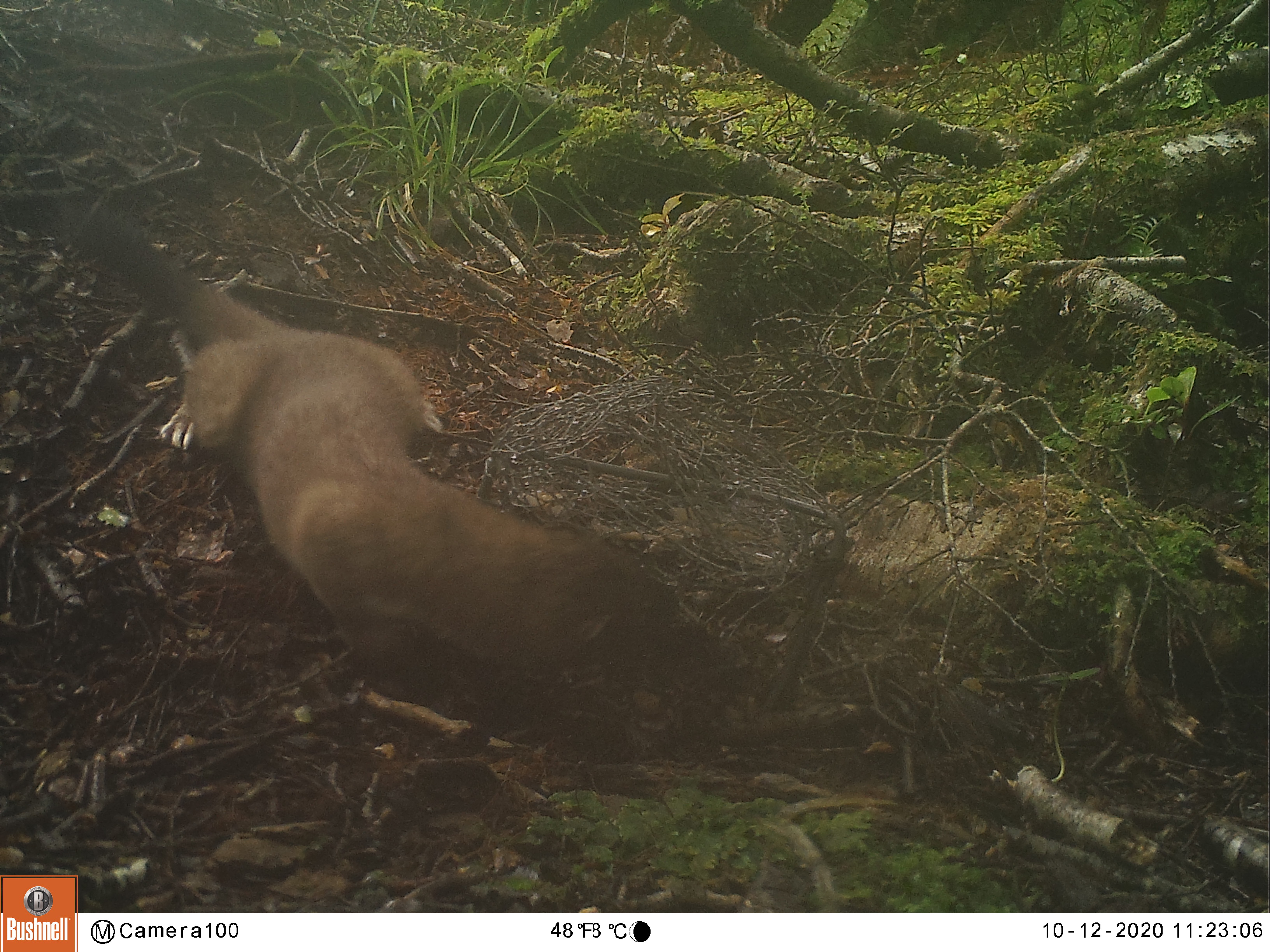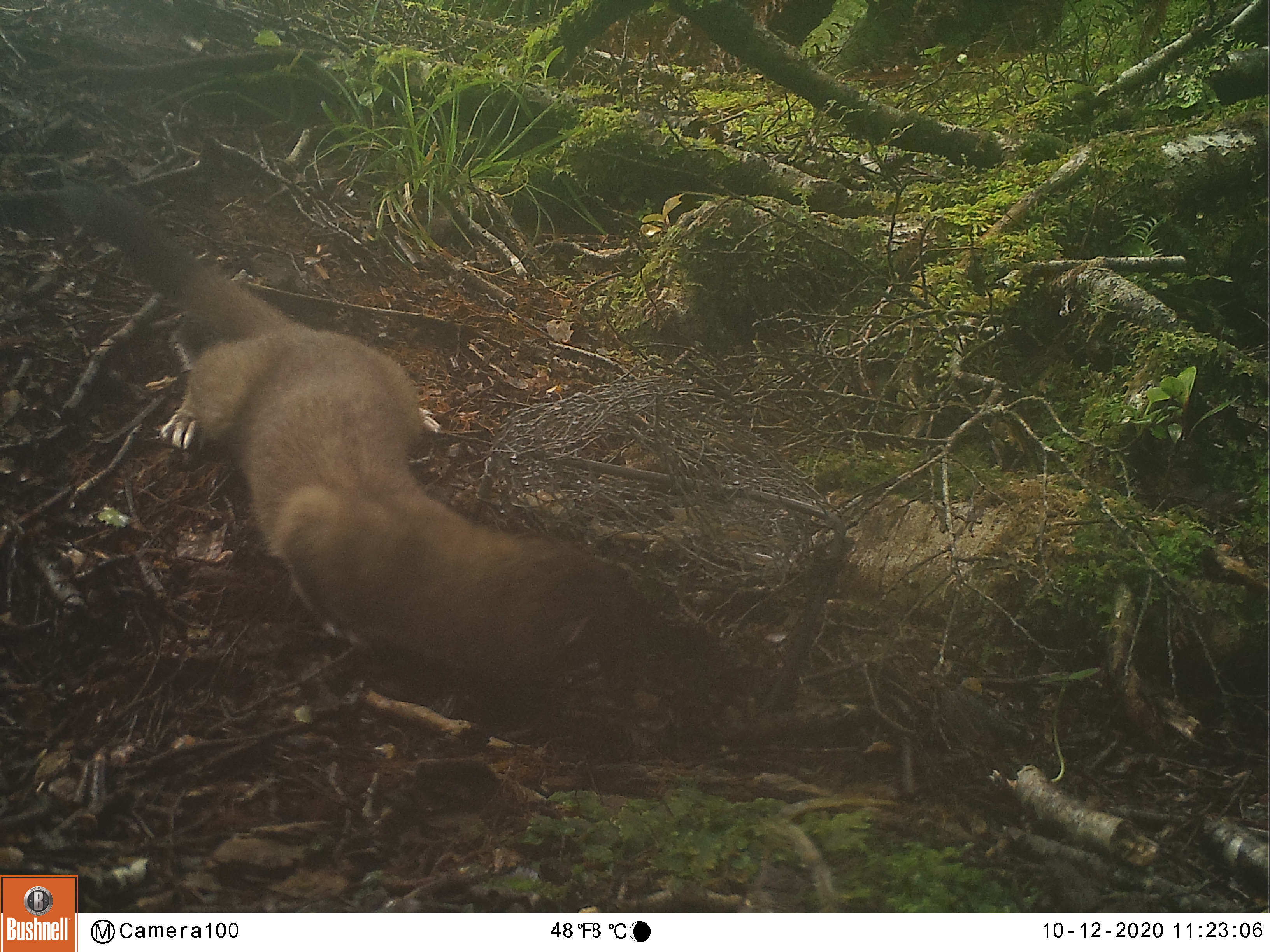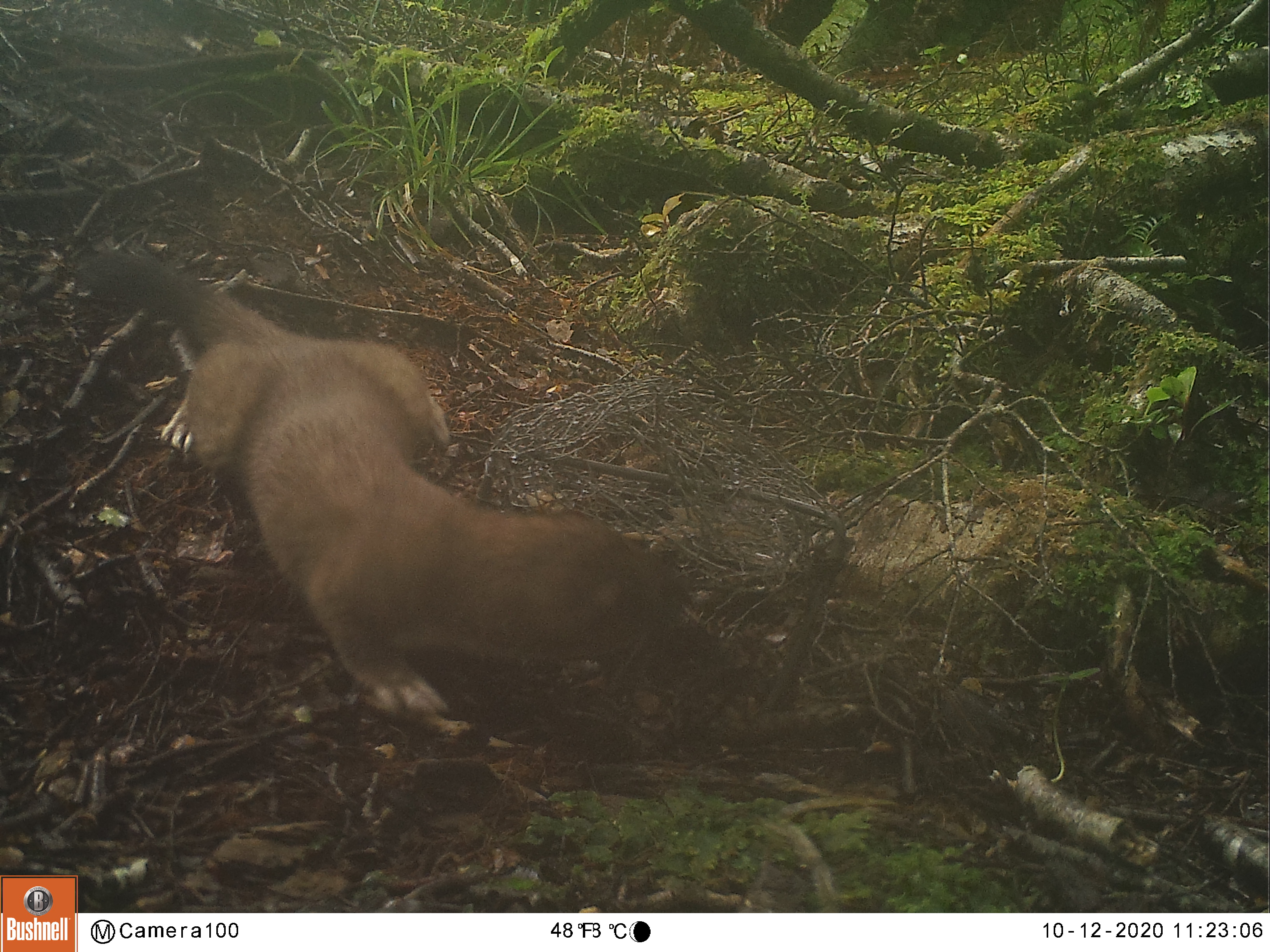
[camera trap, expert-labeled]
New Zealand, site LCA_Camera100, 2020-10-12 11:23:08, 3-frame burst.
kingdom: Animalia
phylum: Chordata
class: Mammalia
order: Carnivora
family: Mustelidae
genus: Mustela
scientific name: Mustela erminea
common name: stoat